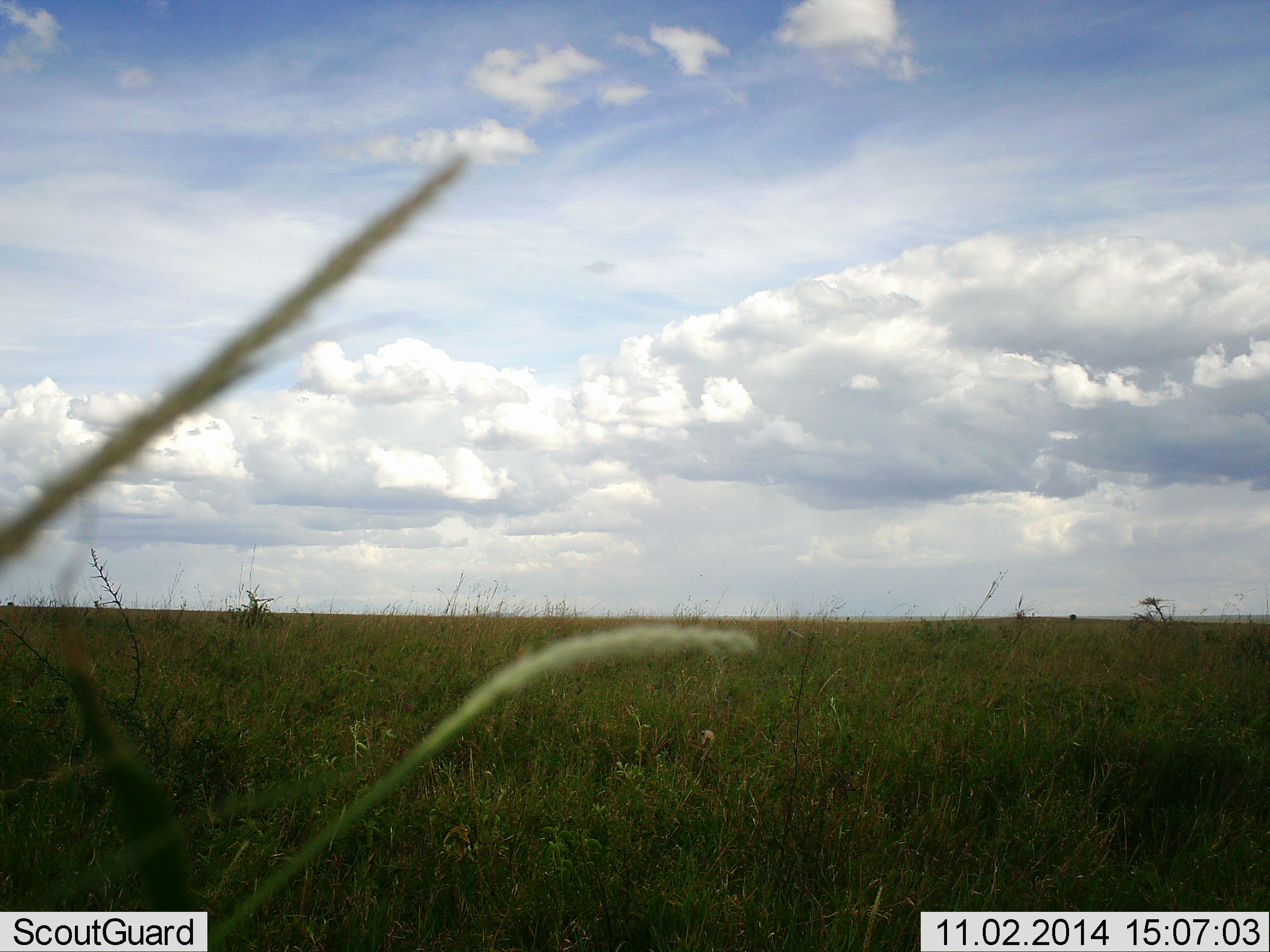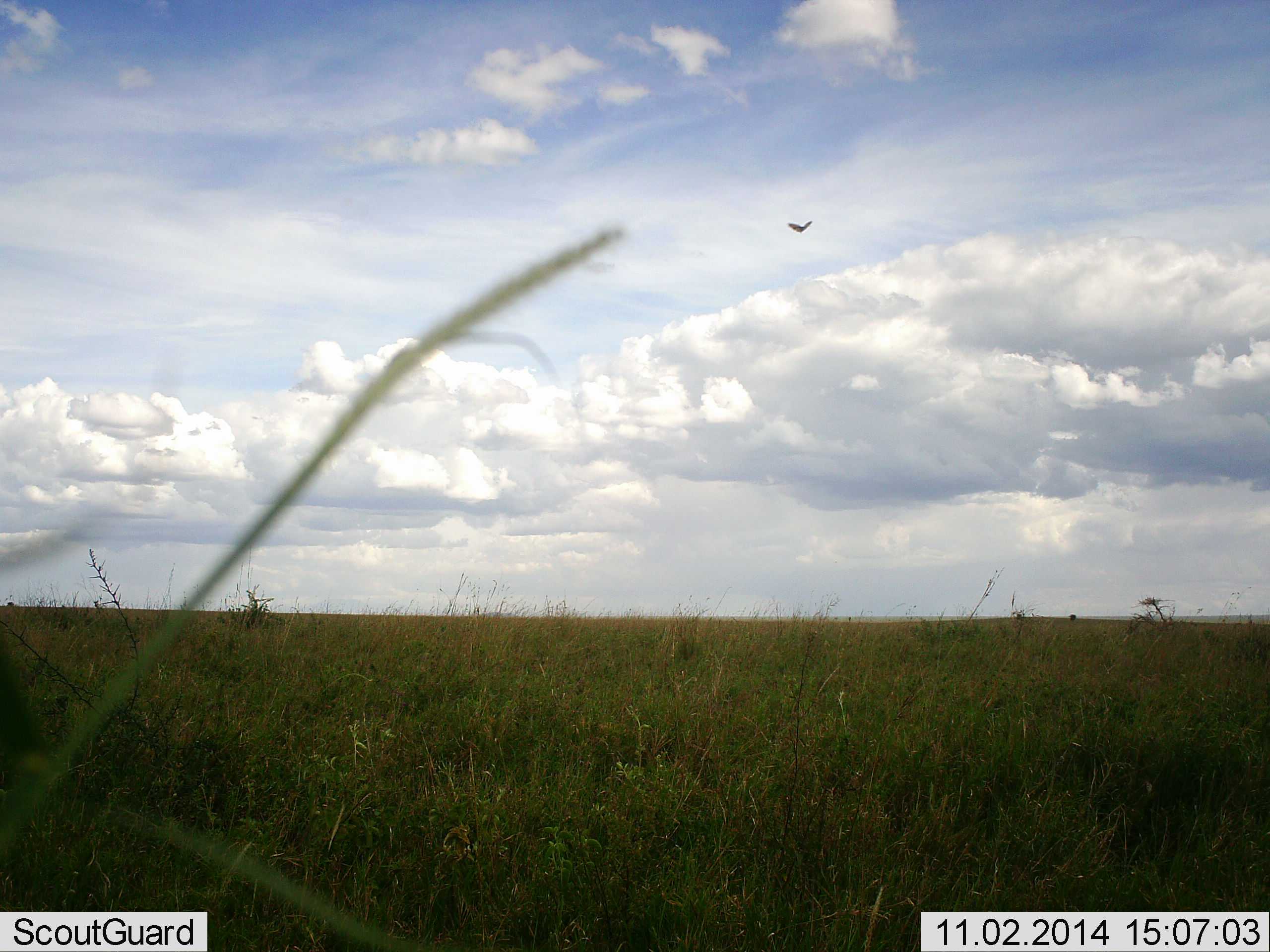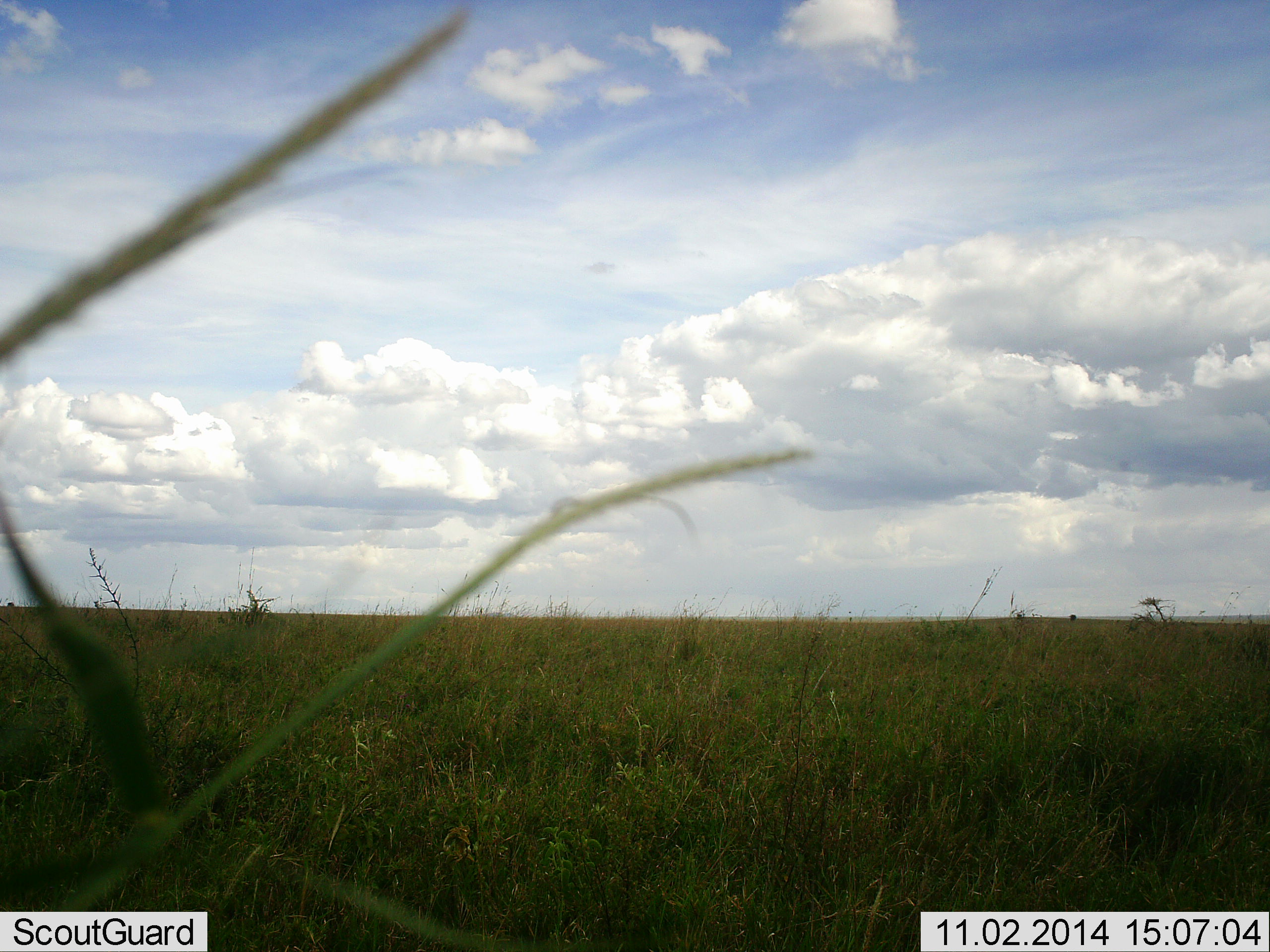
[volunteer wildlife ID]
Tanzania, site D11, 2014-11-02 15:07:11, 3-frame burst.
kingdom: Animalia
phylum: Chordata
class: Aves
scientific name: Aves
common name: bird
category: otherbird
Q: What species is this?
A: Otherbird (bird) (Aves).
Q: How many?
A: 1.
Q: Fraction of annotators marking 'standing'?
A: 0%.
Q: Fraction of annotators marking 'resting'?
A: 0%.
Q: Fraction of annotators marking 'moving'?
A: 100%.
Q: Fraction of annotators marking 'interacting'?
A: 0%.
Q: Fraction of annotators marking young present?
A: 0%.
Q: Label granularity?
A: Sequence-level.